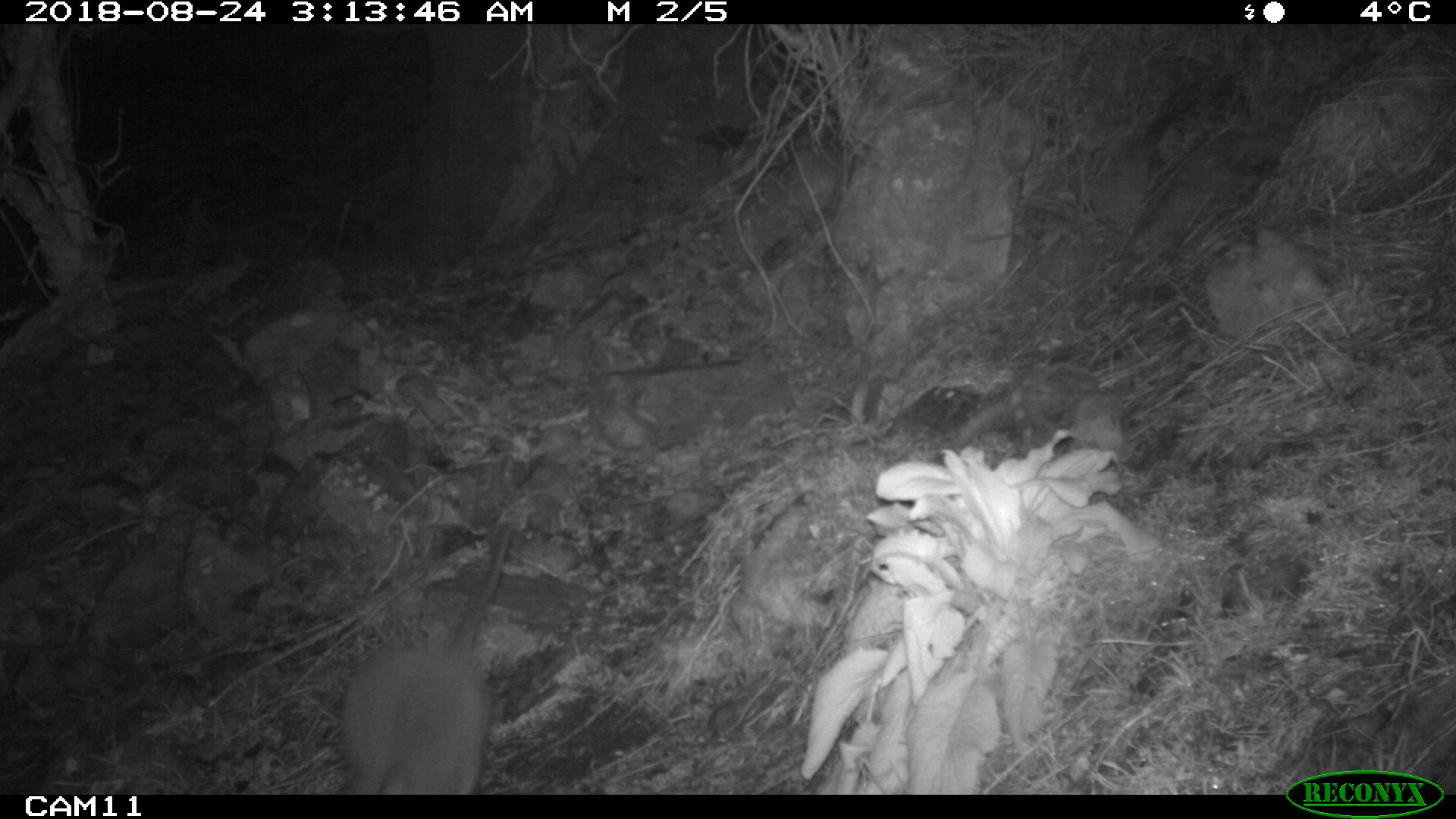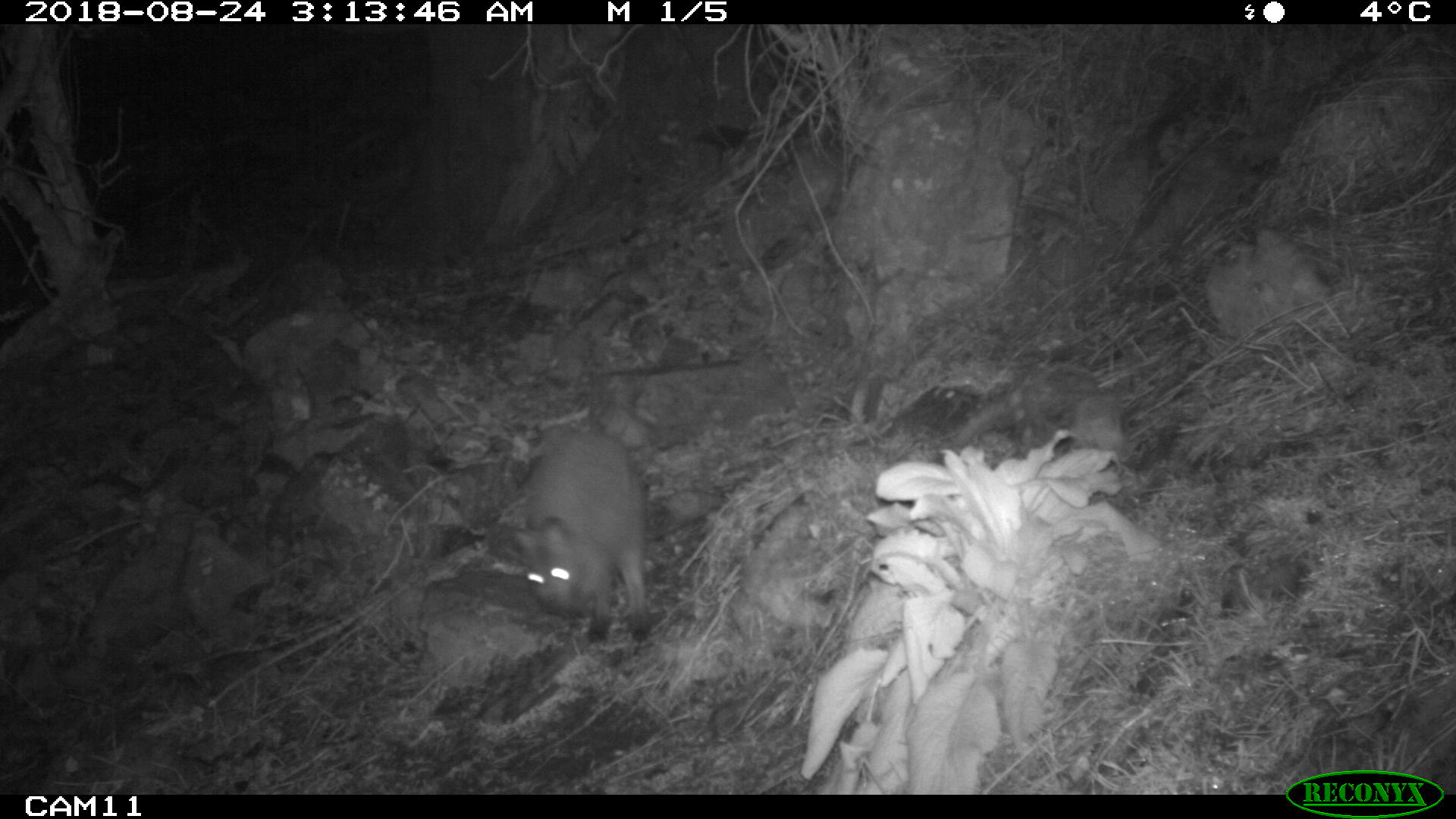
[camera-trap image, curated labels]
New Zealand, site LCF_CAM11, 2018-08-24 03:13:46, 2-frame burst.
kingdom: Animalia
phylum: Chordata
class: Mammalia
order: Diprotodontia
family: Macropodidae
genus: Notamacropus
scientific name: Notamacropus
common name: wallaby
Wallaby (Notamacropus).